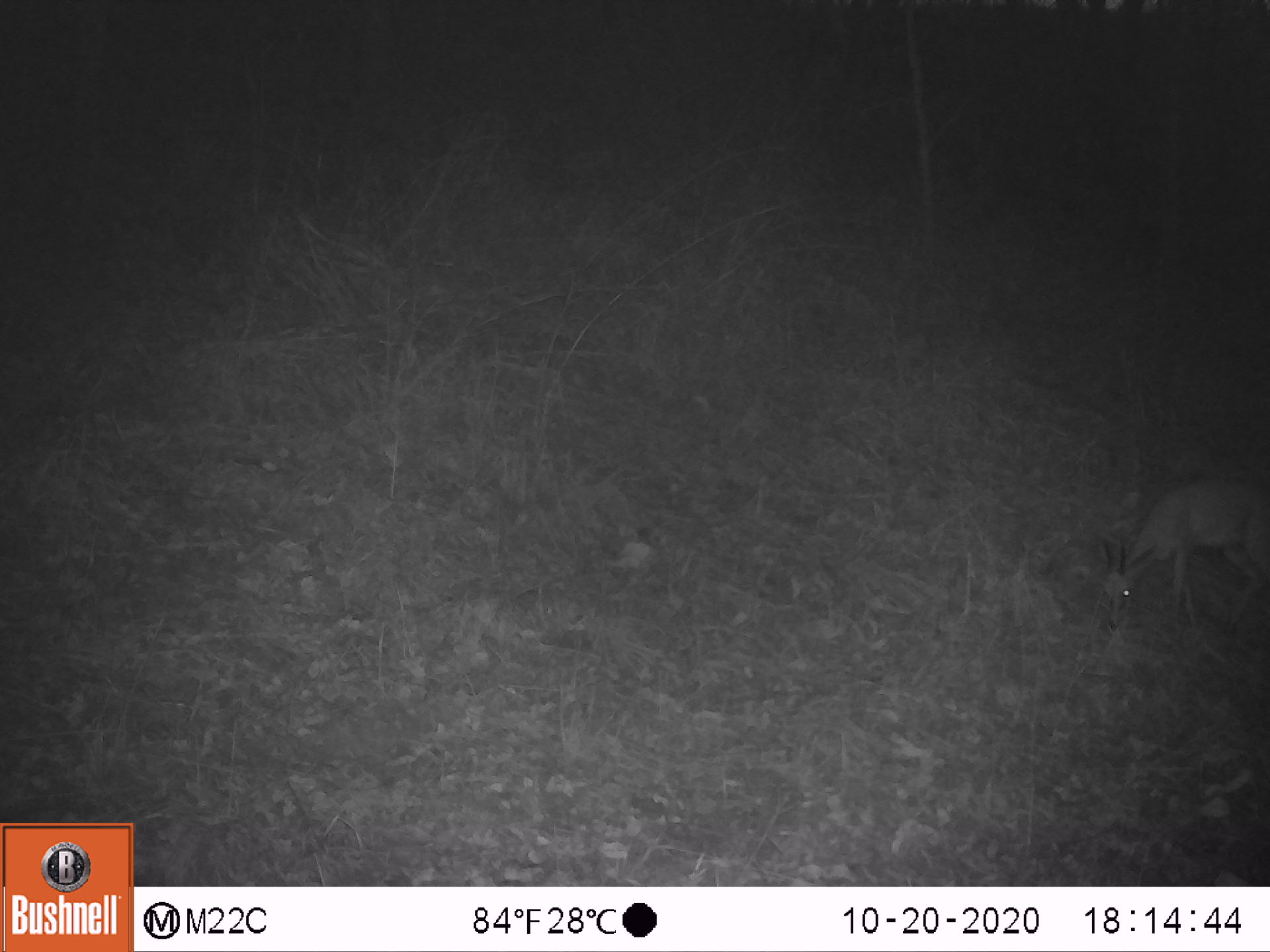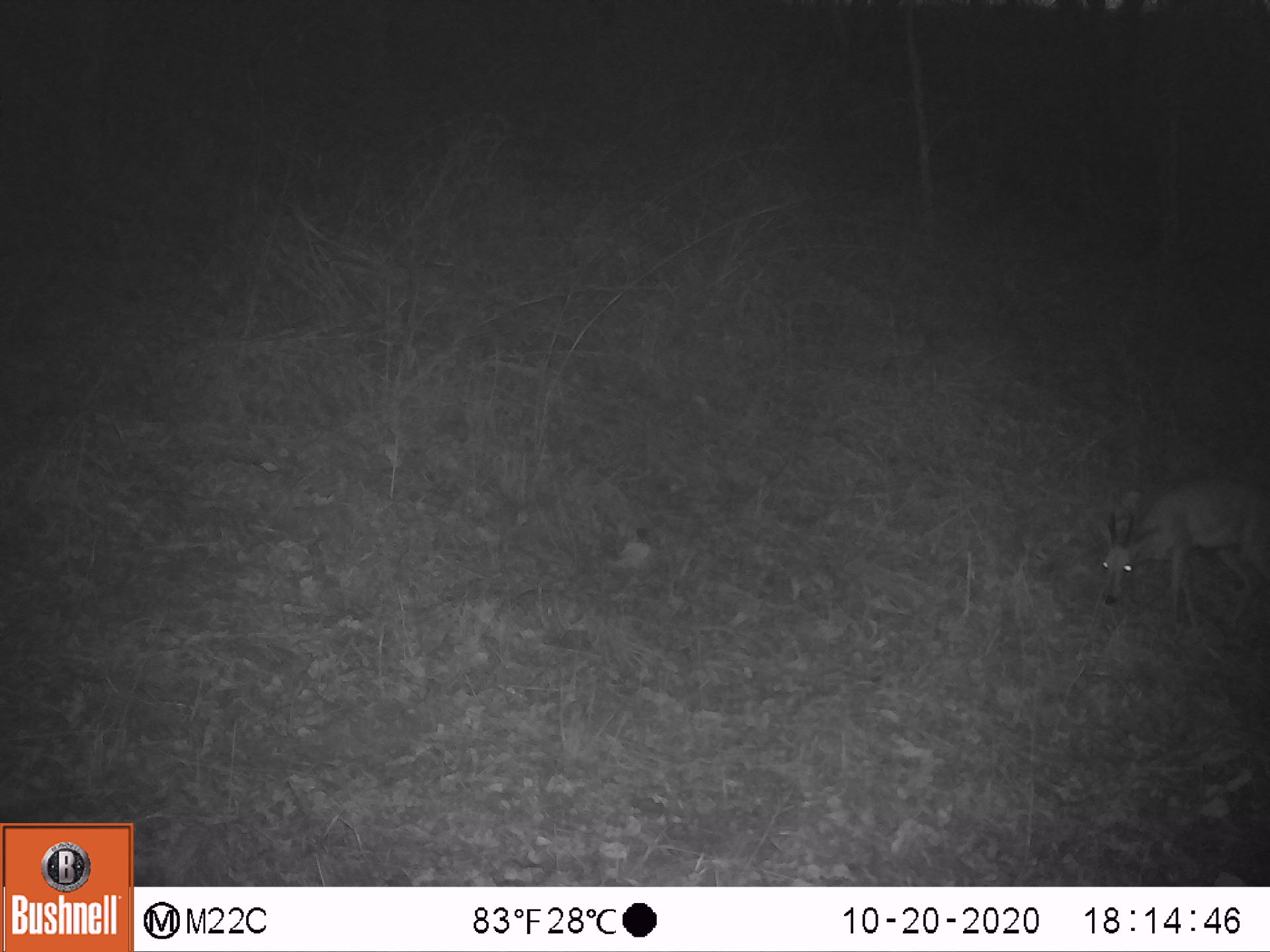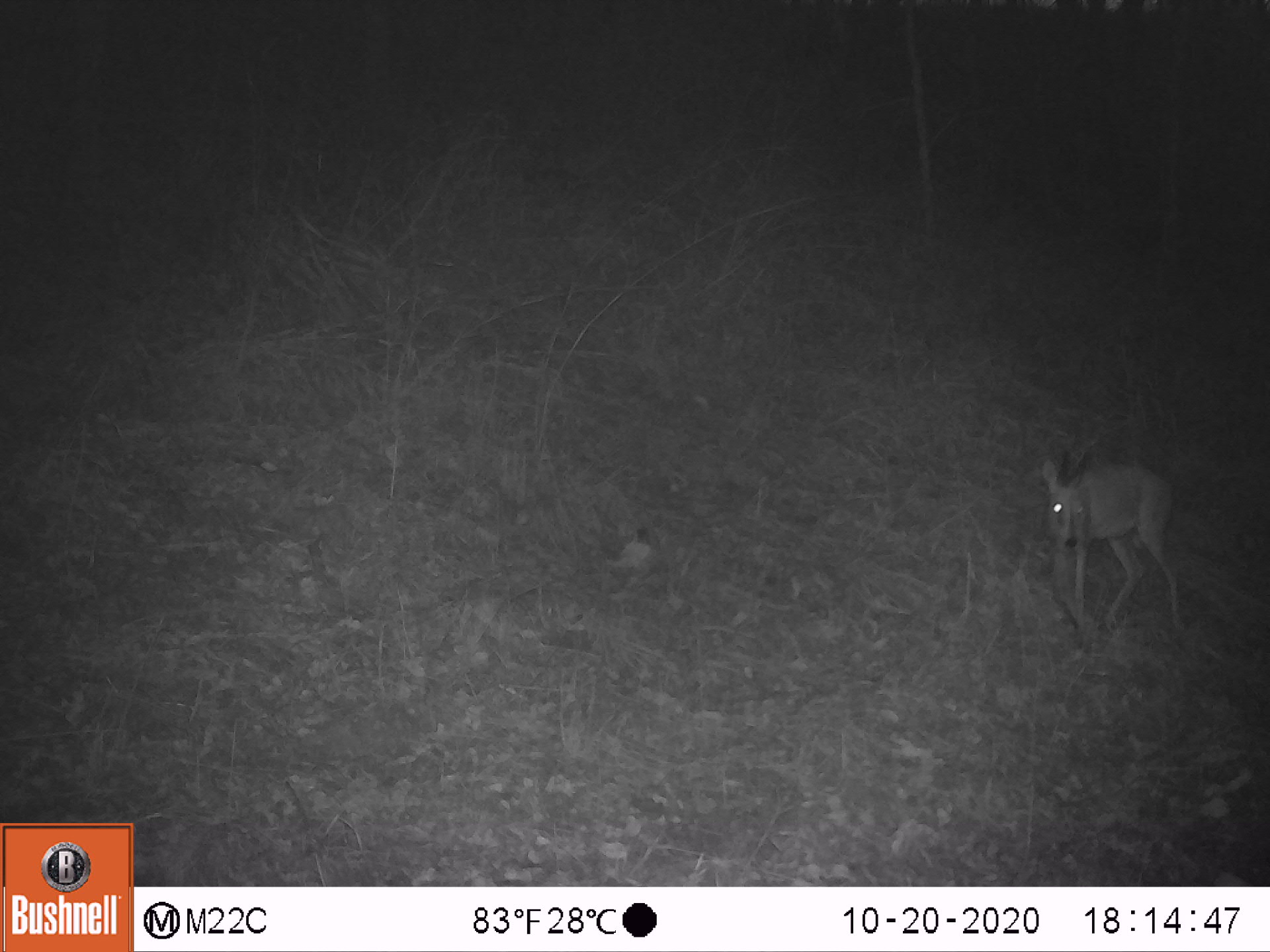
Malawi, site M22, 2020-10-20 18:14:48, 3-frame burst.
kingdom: Animalia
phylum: Chordata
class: Mammalia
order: Artiodactyla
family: Bovidae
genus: Sylvicapra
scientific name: Sylvicapra grimmia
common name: common duiker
Common duiker (Sylvicapra grimmia), count 1.